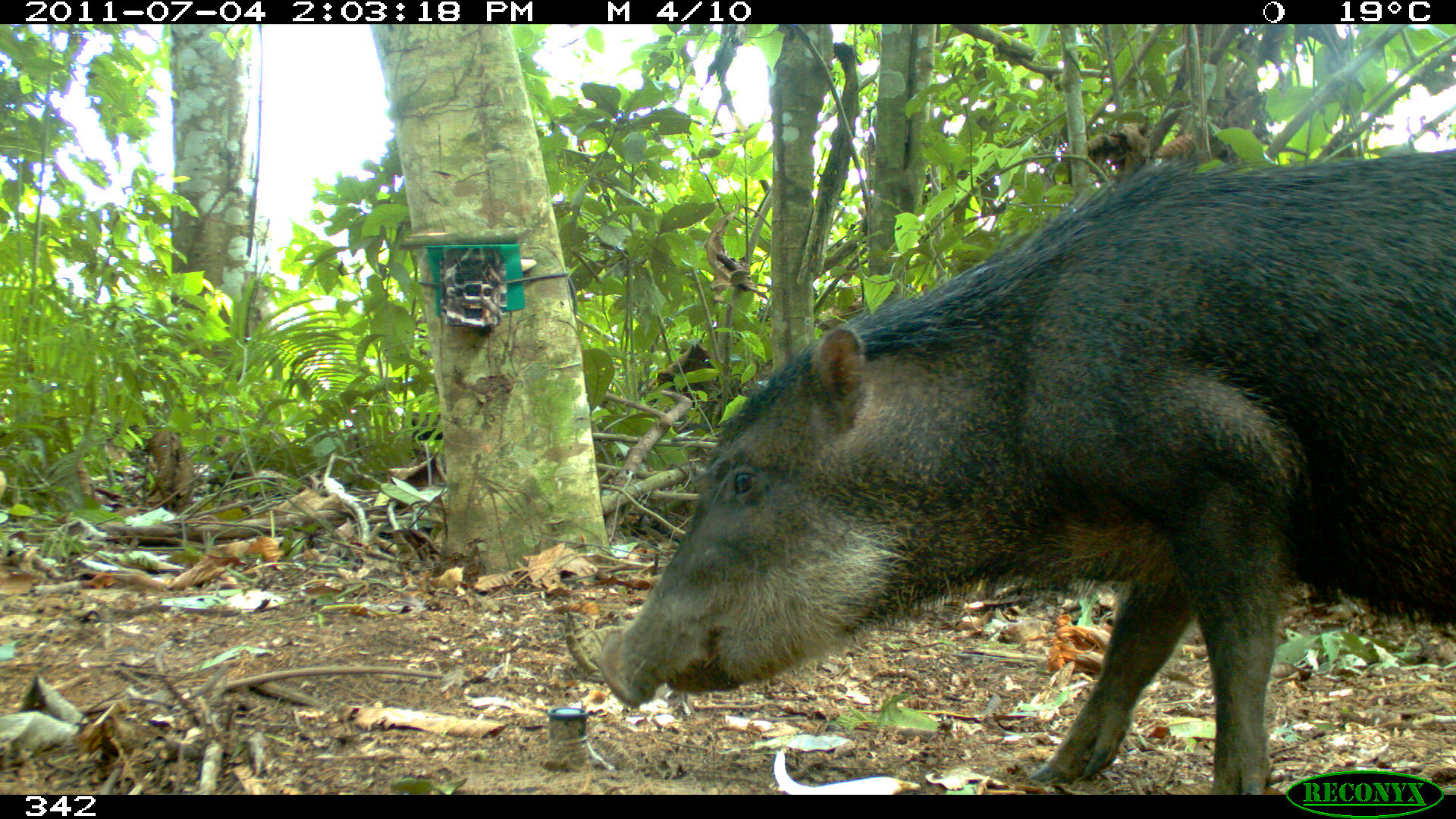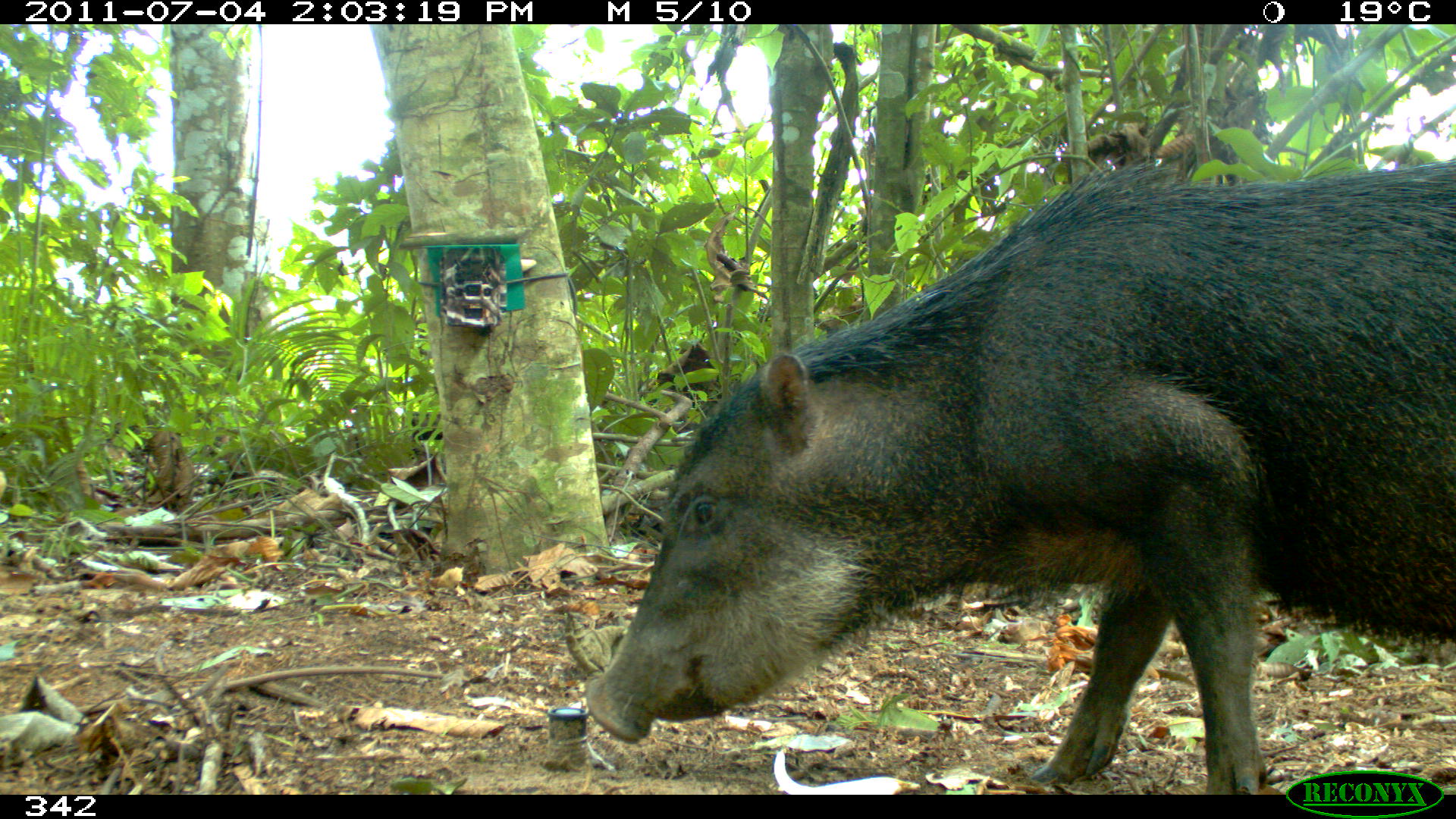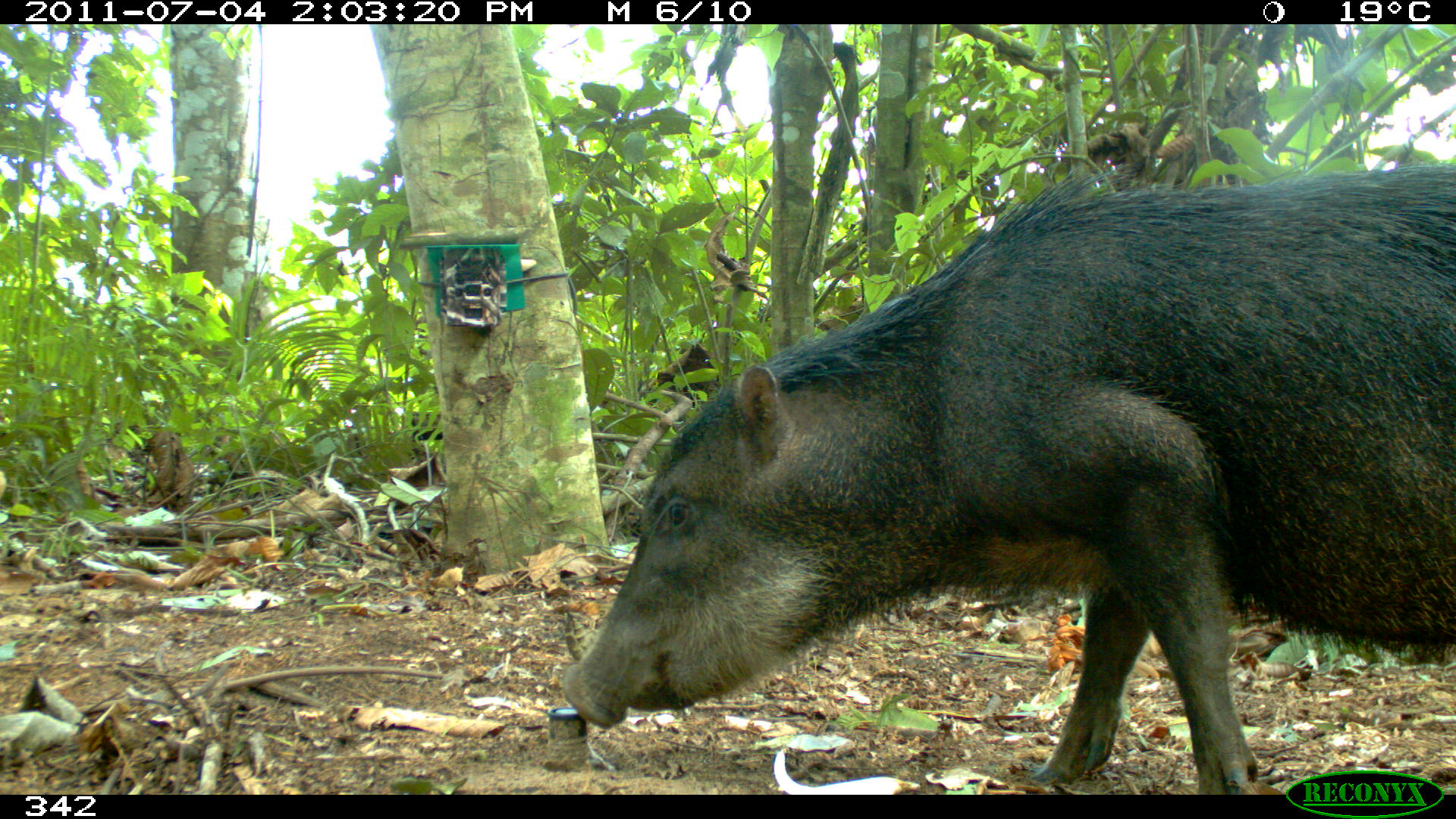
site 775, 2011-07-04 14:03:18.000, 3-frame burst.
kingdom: Animalia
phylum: Chordata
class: Mammalia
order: Artiodactyla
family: Tayassuidae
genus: Tayassu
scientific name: Tayassu pecari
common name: white-lipped peccary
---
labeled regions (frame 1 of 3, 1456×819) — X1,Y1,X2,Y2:
tayassu pecari: 586,145,1456,793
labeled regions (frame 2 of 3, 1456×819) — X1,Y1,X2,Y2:
tayassu pecari: 583,159,1456,797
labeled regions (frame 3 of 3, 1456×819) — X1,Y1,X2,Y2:
tayassu pecari: 560,159,1456,794